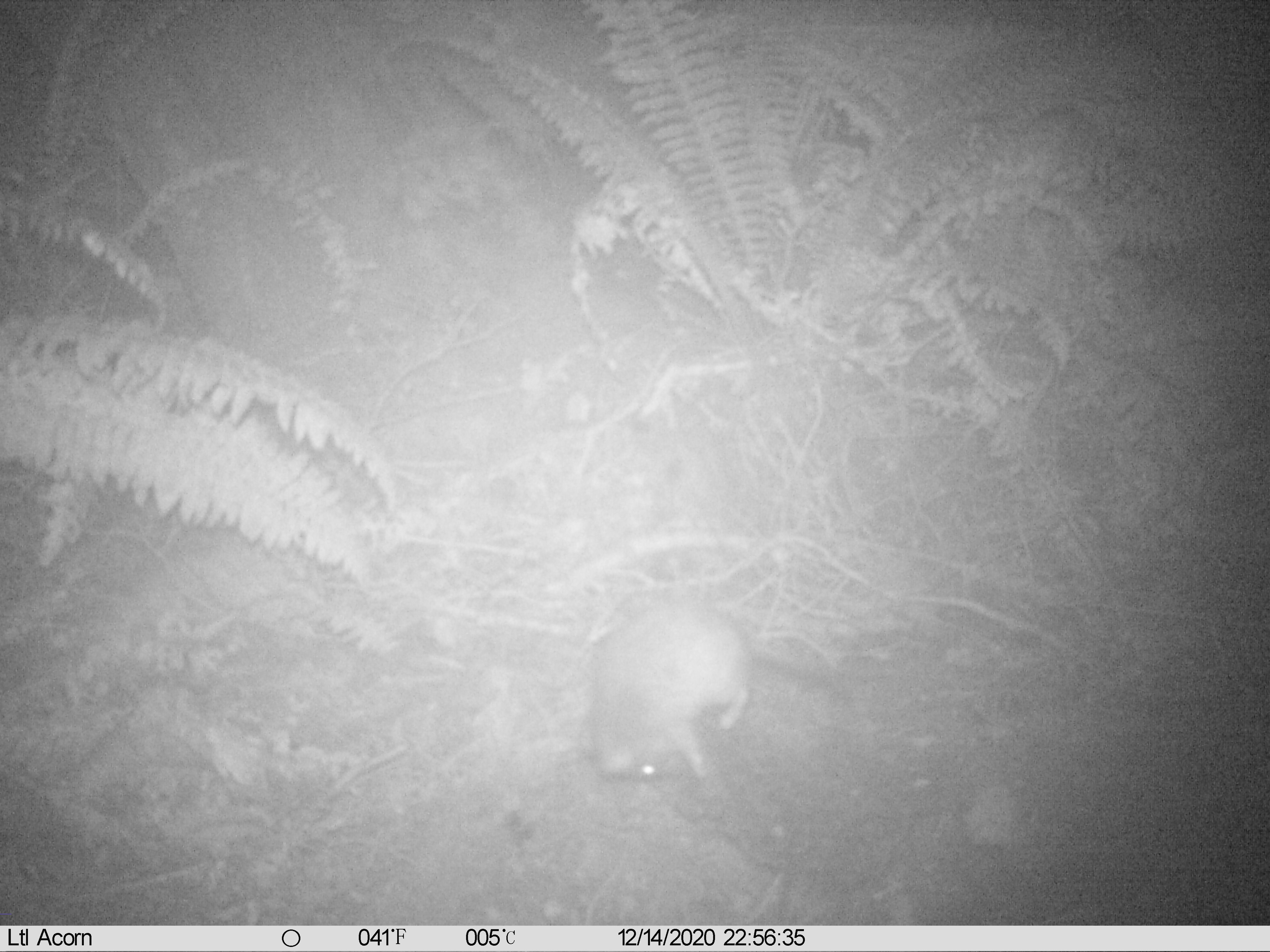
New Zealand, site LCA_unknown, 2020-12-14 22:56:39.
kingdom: Animalia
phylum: Chordata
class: Mammalia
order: Rodentia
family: Muridae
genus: Rattus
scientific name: Rattus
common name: rat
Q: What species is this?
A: Rat (Rattus).